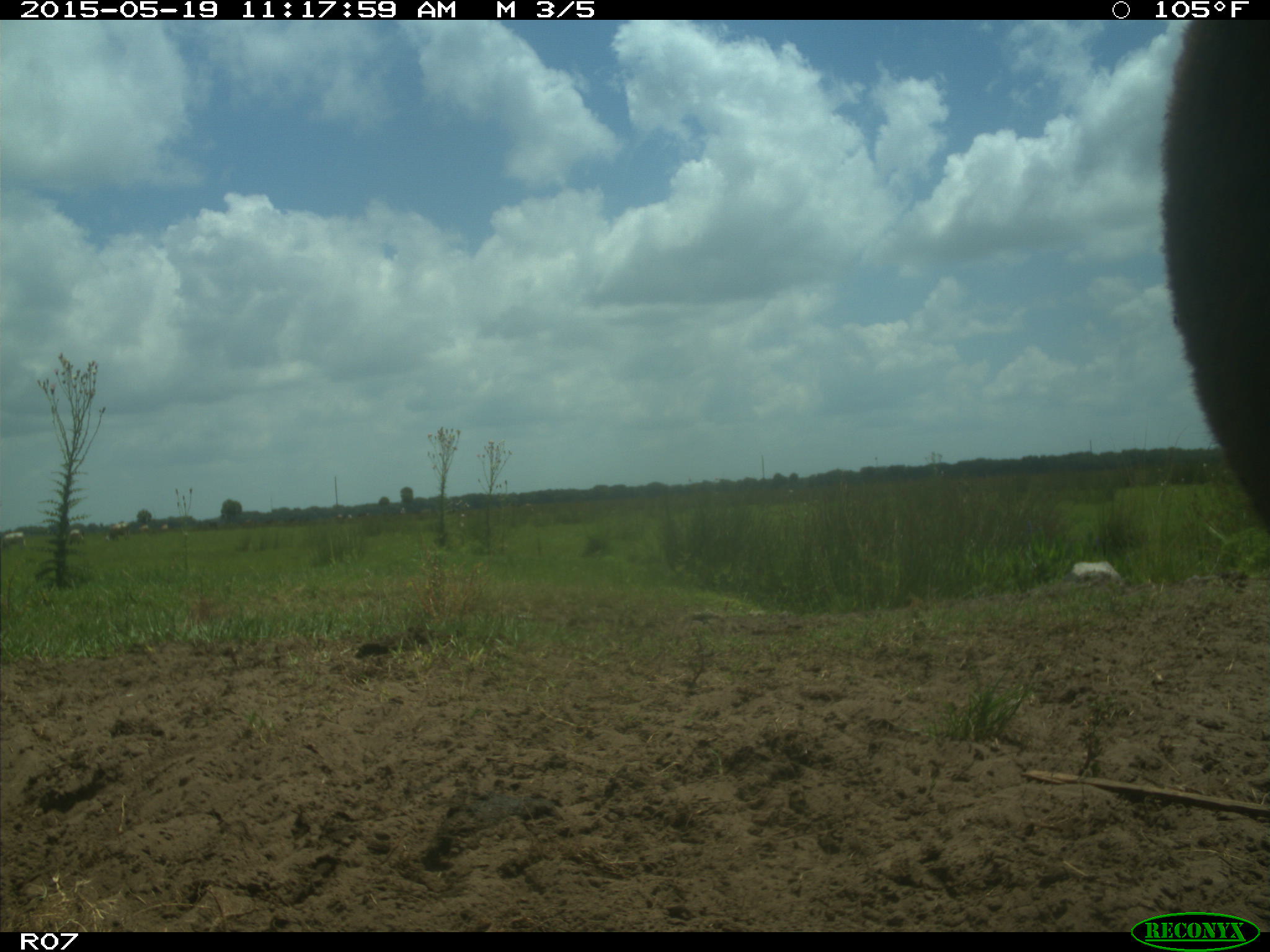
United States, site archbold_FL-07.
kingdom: Animalia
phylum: Chordata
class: Mammalia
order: Artiodactyla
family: Bovidae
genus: Bos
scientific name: Bos taurus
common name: domestic cow